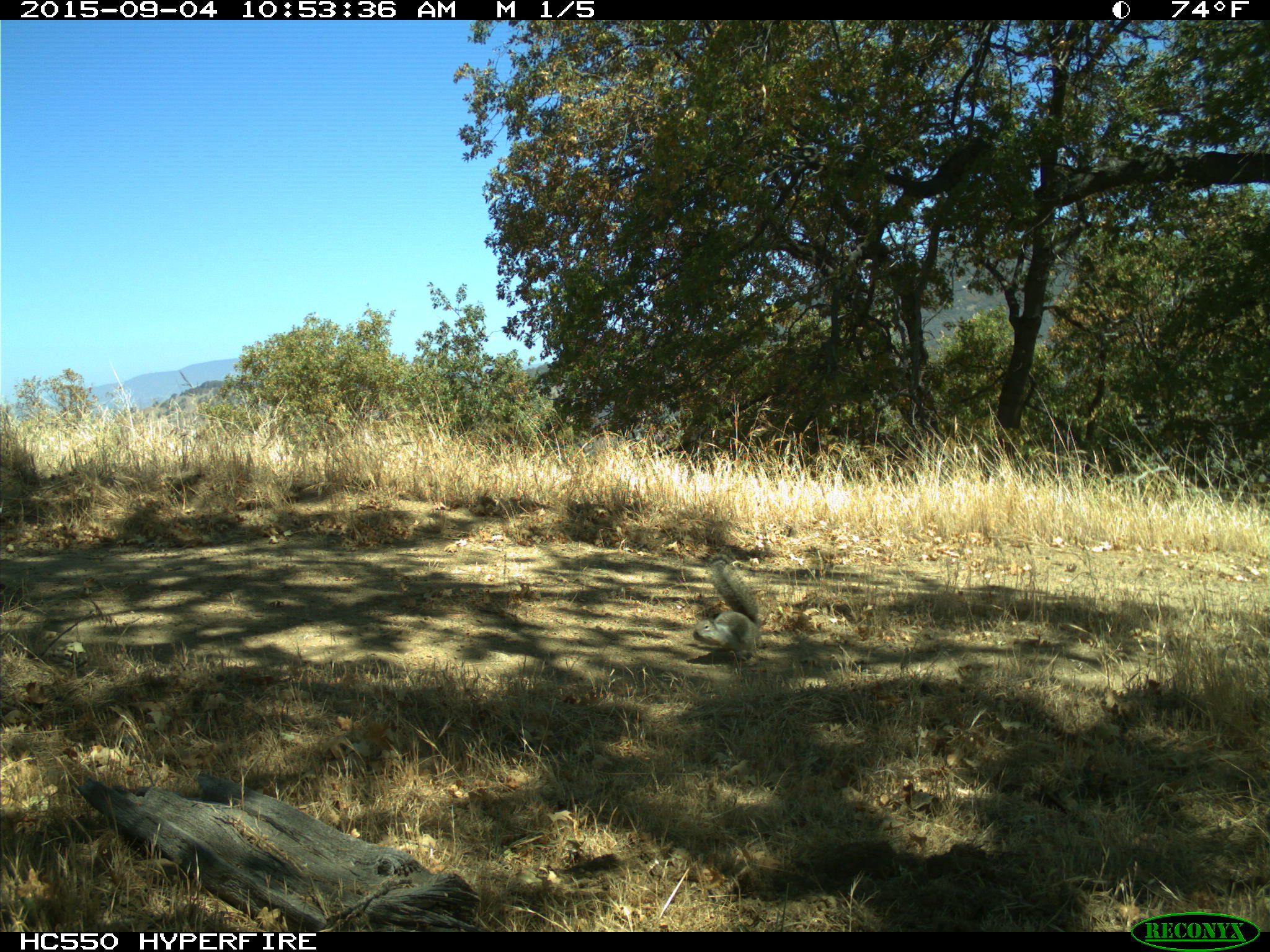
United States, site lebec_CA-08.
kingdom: Animalia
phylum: Chordata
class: Mammalia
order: Rodentia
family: Sciuridae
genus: Otospermophilus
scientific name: Otospermophilus beecheyi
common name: california ground squirrel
Otospermophilus beecheyi (california ground squirrel).